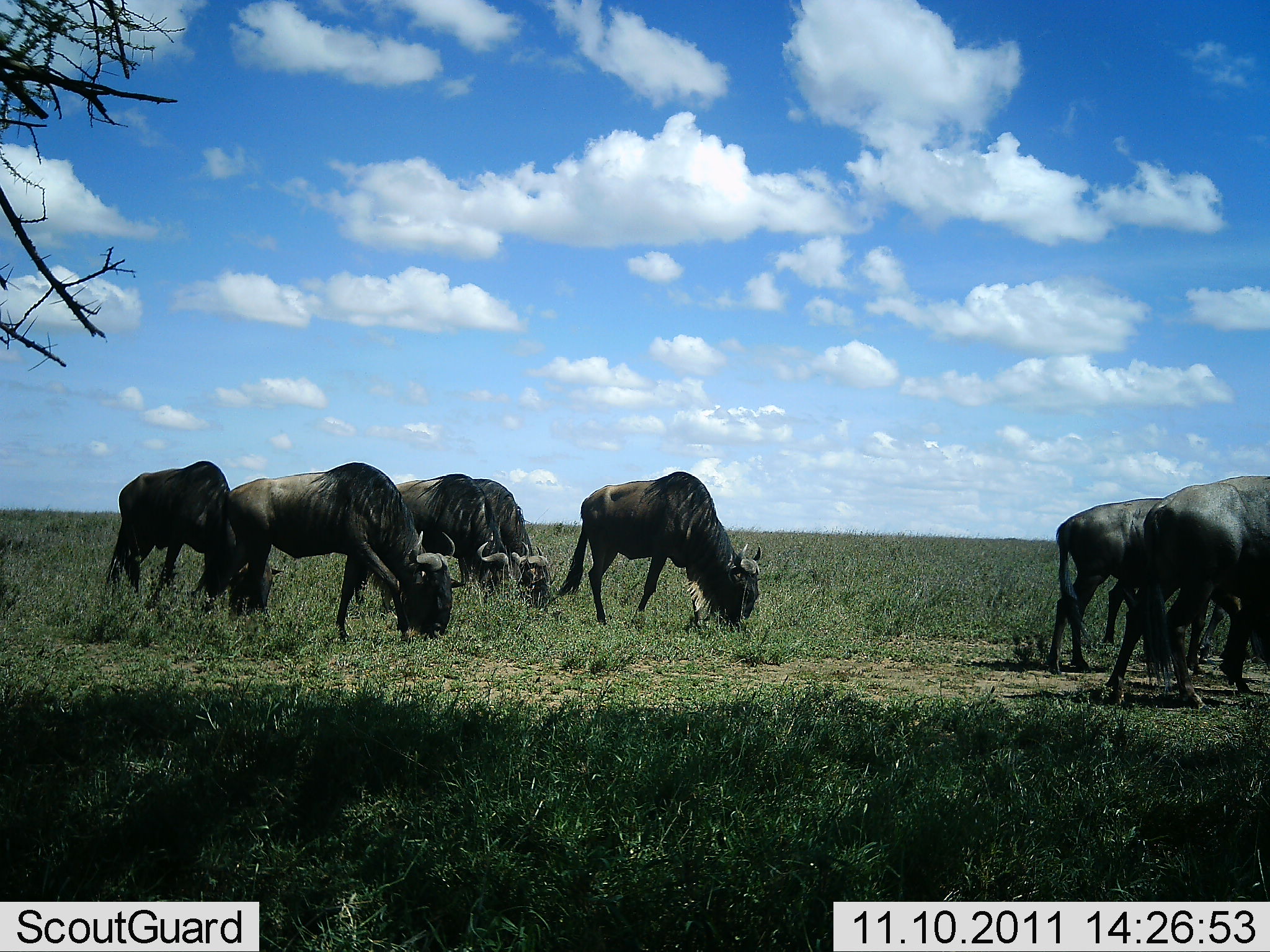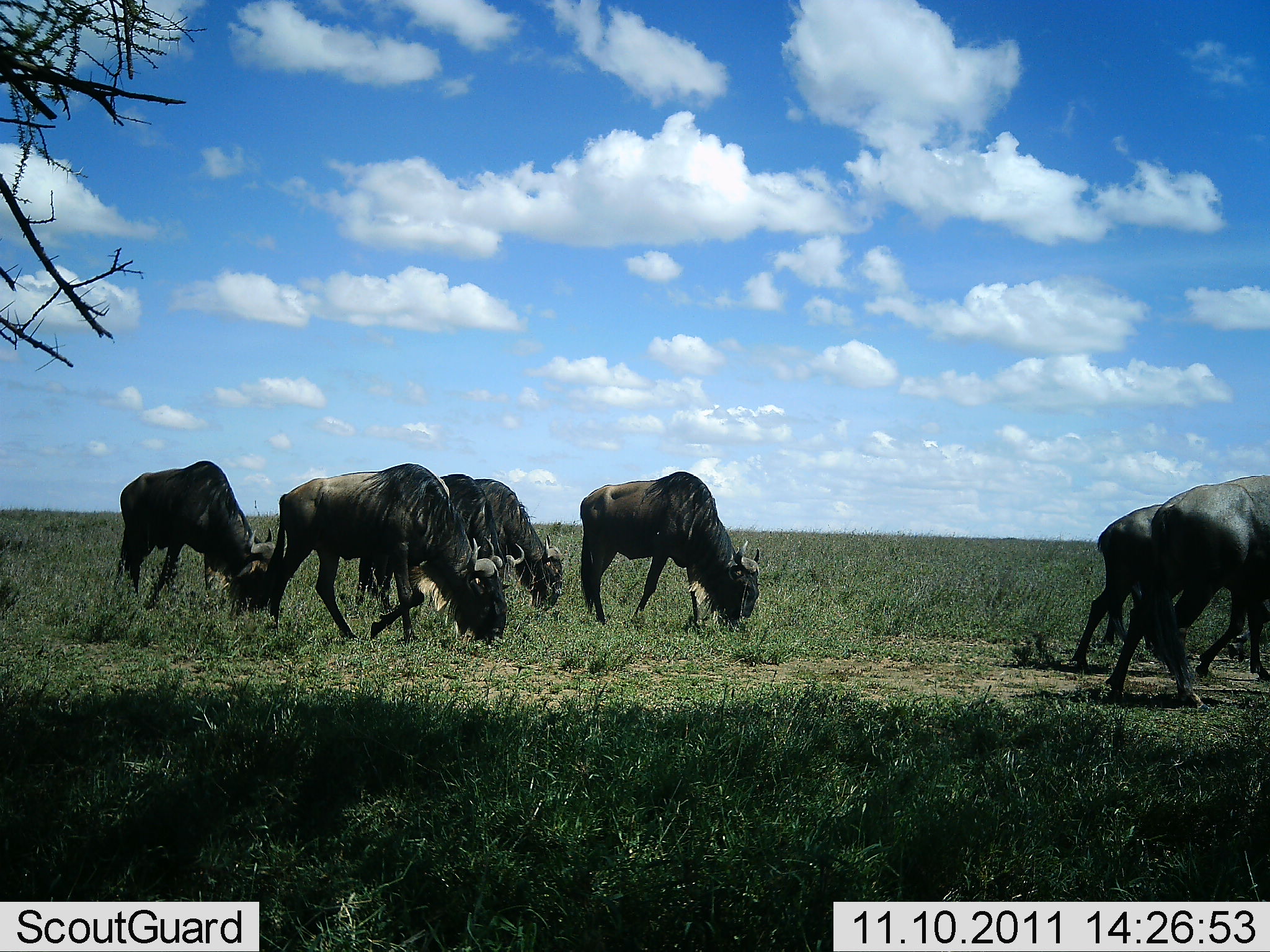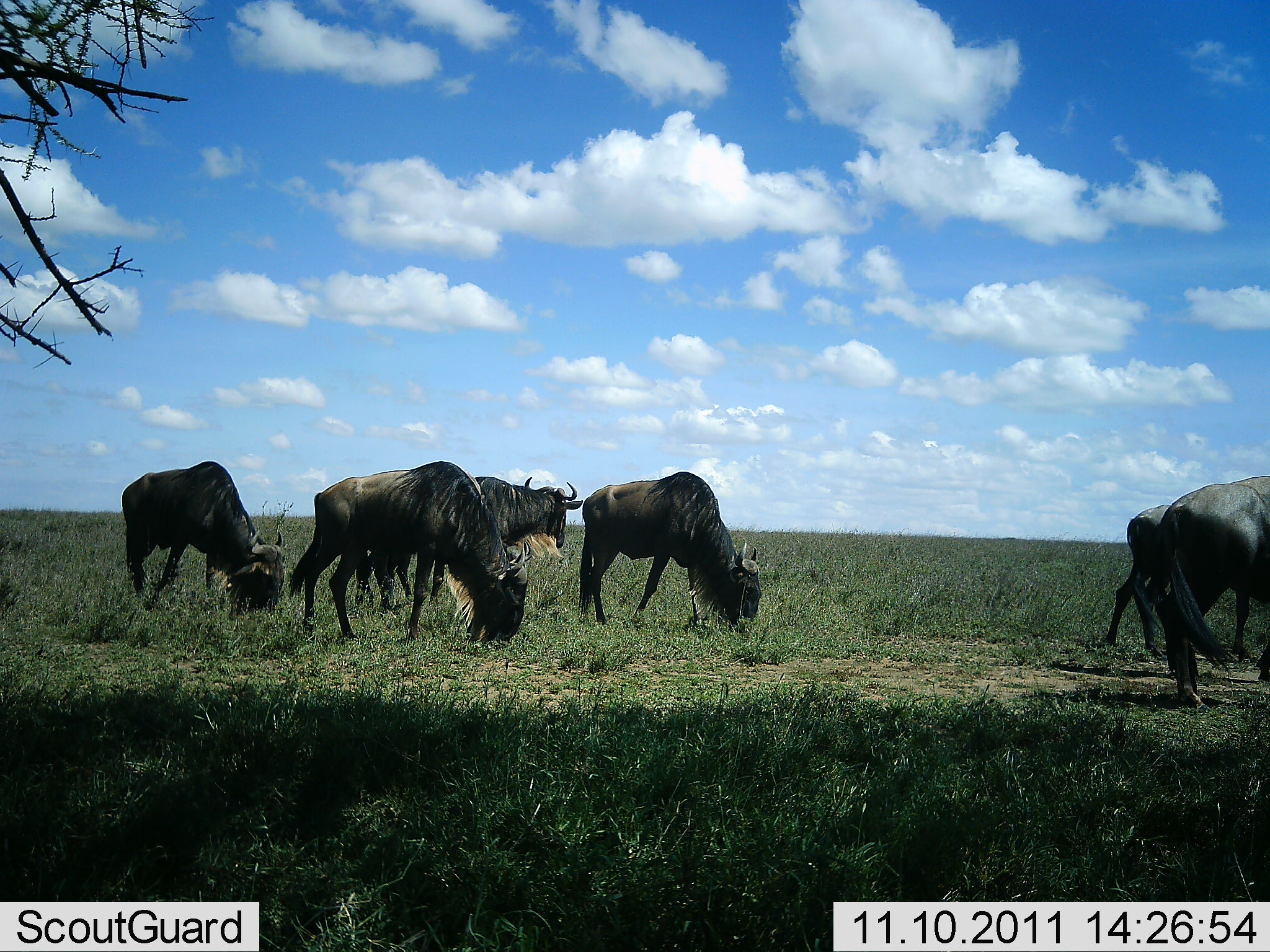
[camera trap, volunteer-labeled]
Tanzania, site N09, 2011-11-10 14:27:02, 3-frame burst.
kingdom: Animalia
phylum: Chordata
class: Mammalia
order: Artiodactyla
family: Bovidae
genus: Connochaetes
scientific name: Connochaetes taurinus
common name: blue wildebeest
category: wildebeest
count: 7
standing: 17%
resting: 0%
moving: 75%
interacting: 0%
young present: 8%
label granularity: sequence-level